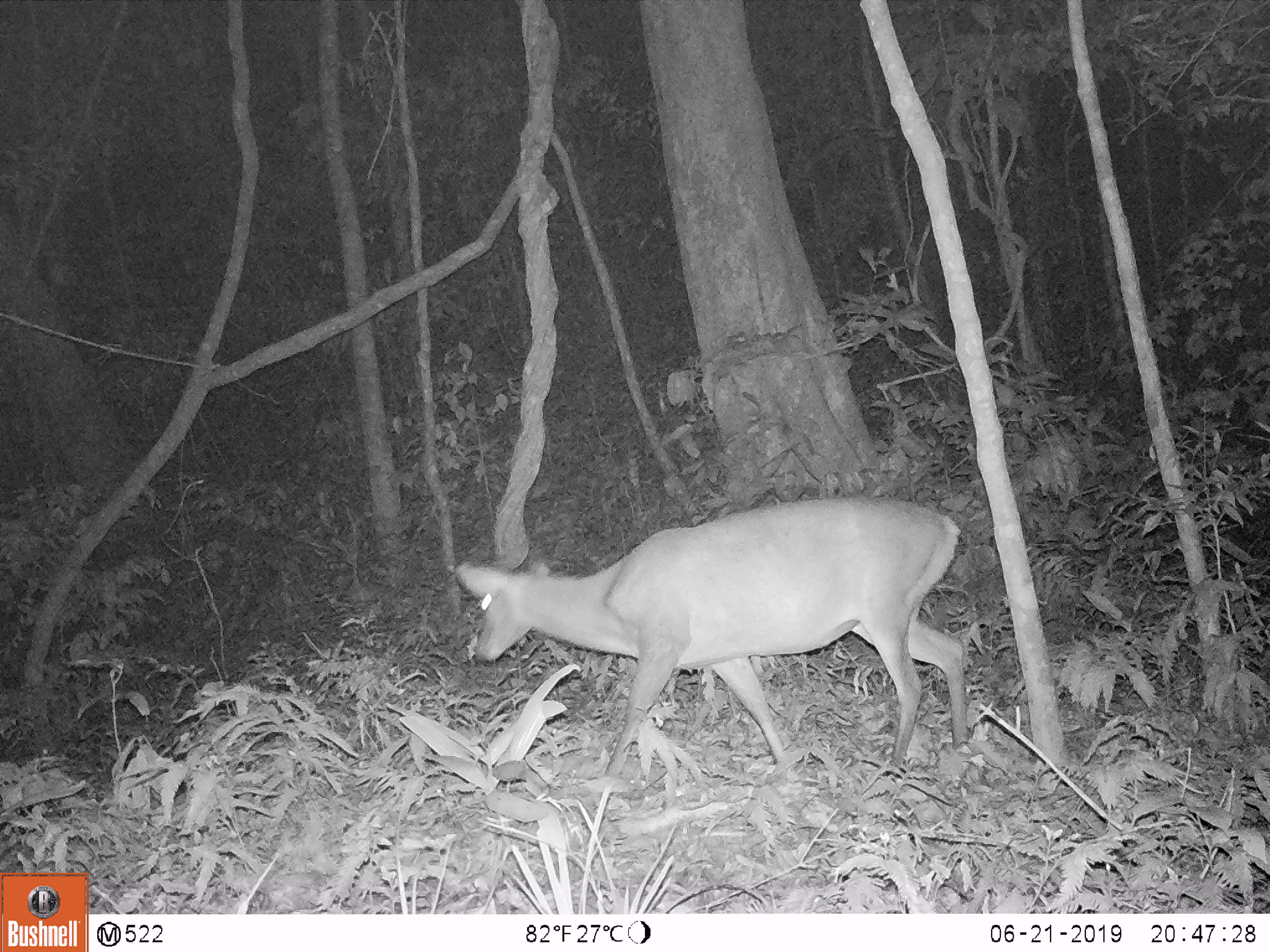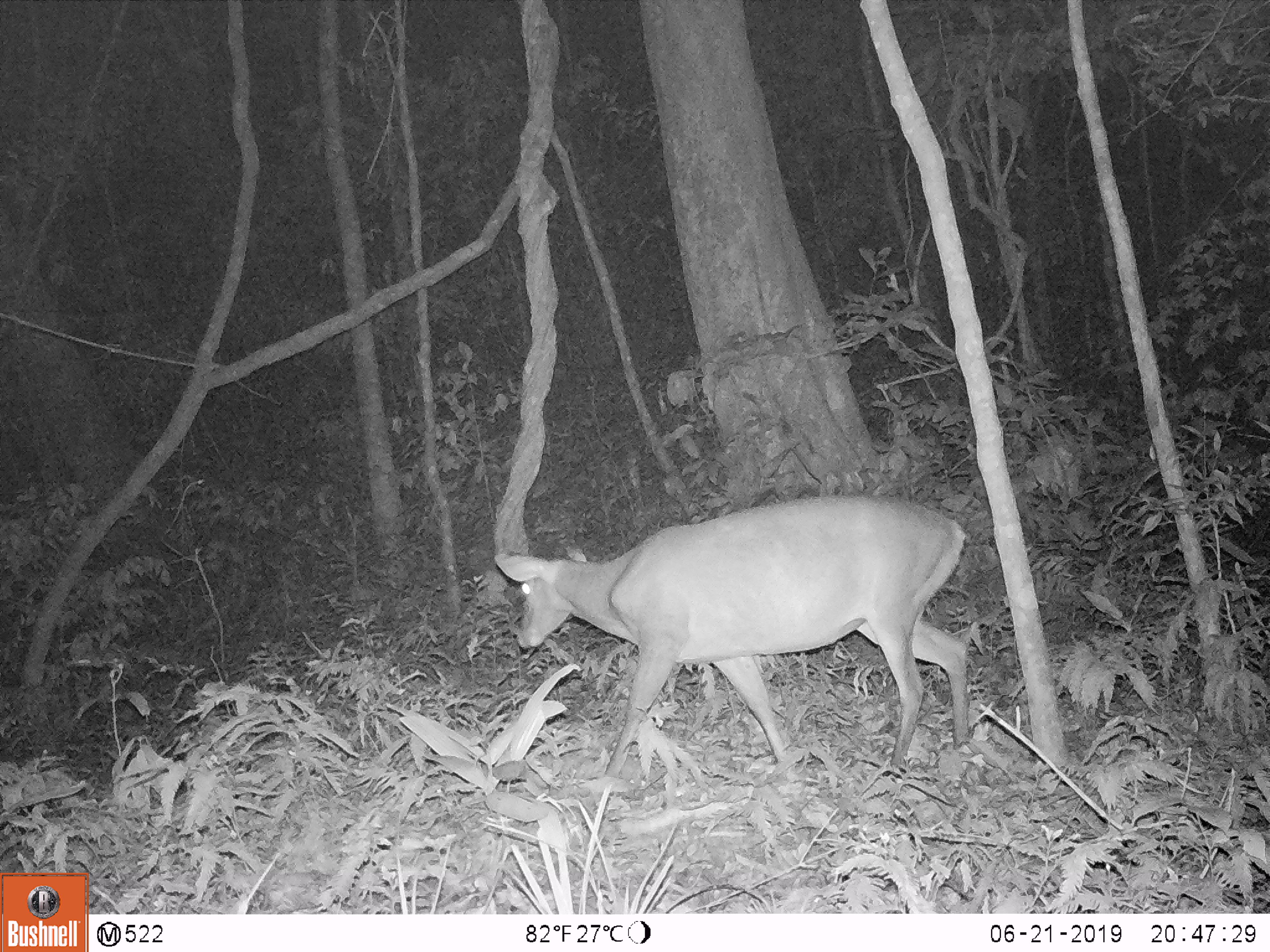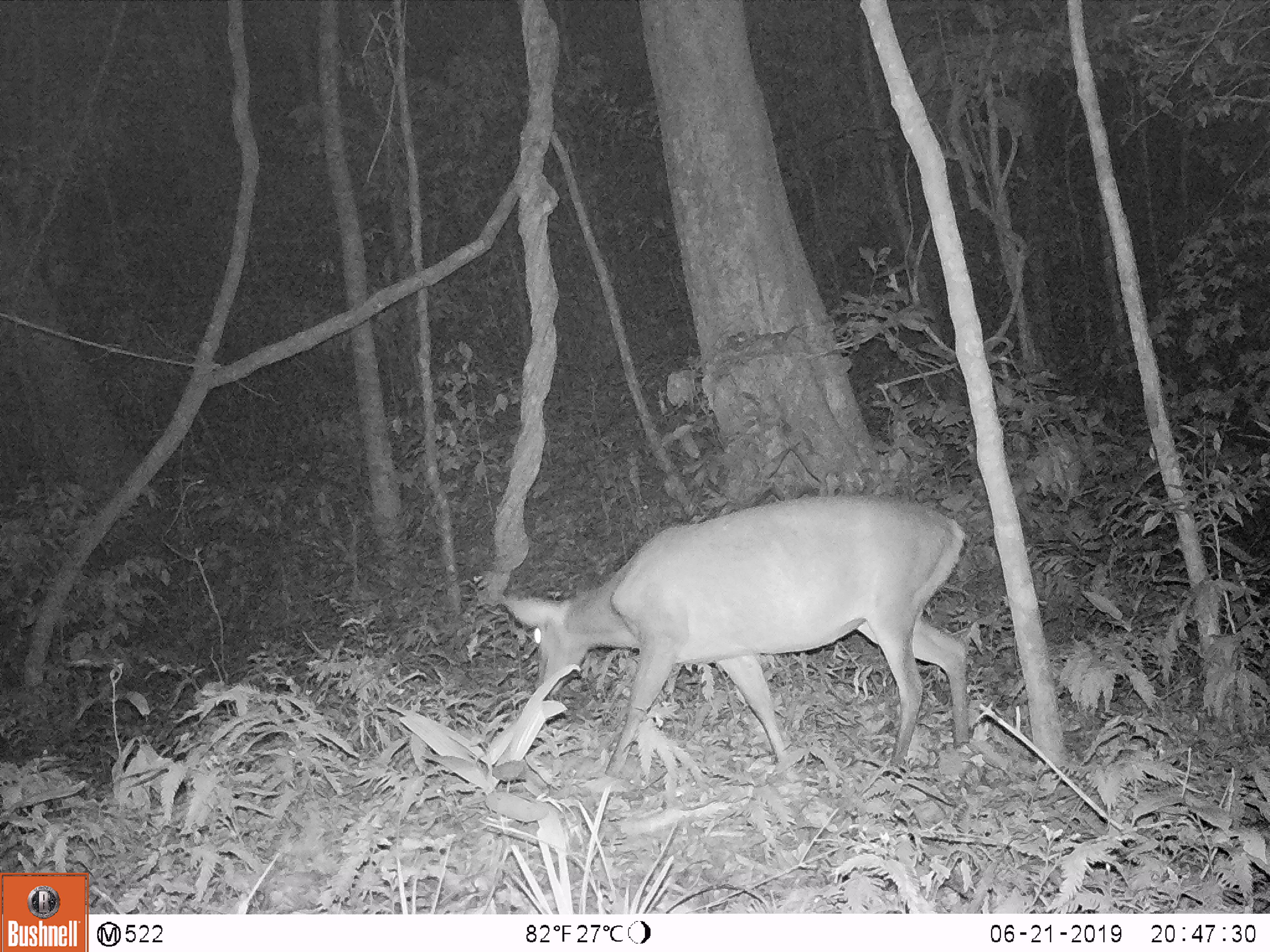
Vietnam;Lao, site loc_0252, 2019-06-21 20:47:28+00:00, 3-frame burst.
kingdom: Animalia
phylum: Chordata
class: Mammalia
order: Artiodactyla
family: Cervidae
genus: Muntiacus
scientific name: Muntiacus vuquangensis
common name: large-antlered muntjac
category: large antlered muntjac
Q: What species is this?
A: Large antlered muntjac (large-antlered muntjac) (Muntiacus vuquangensis).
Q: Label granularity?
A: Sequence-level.